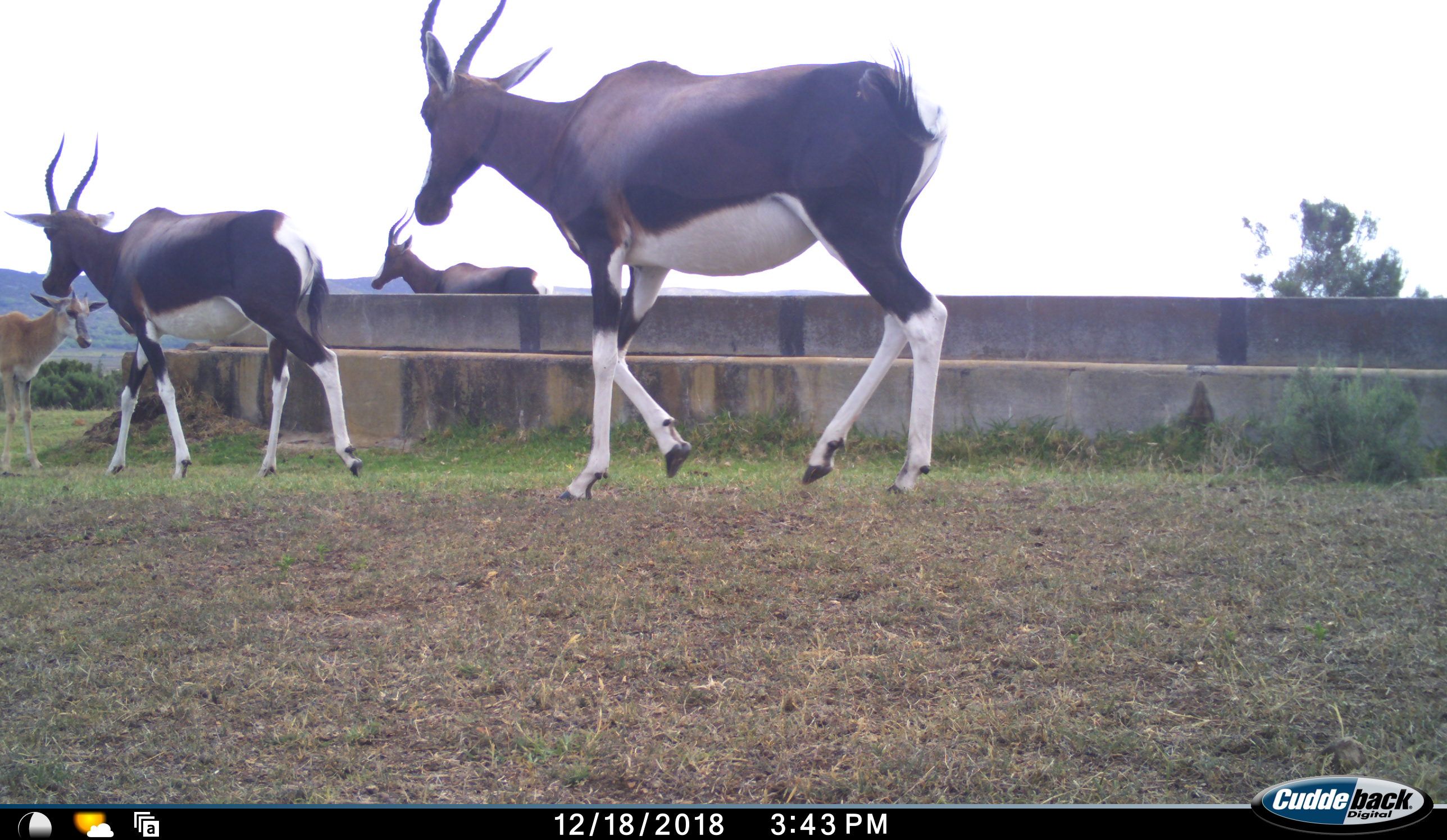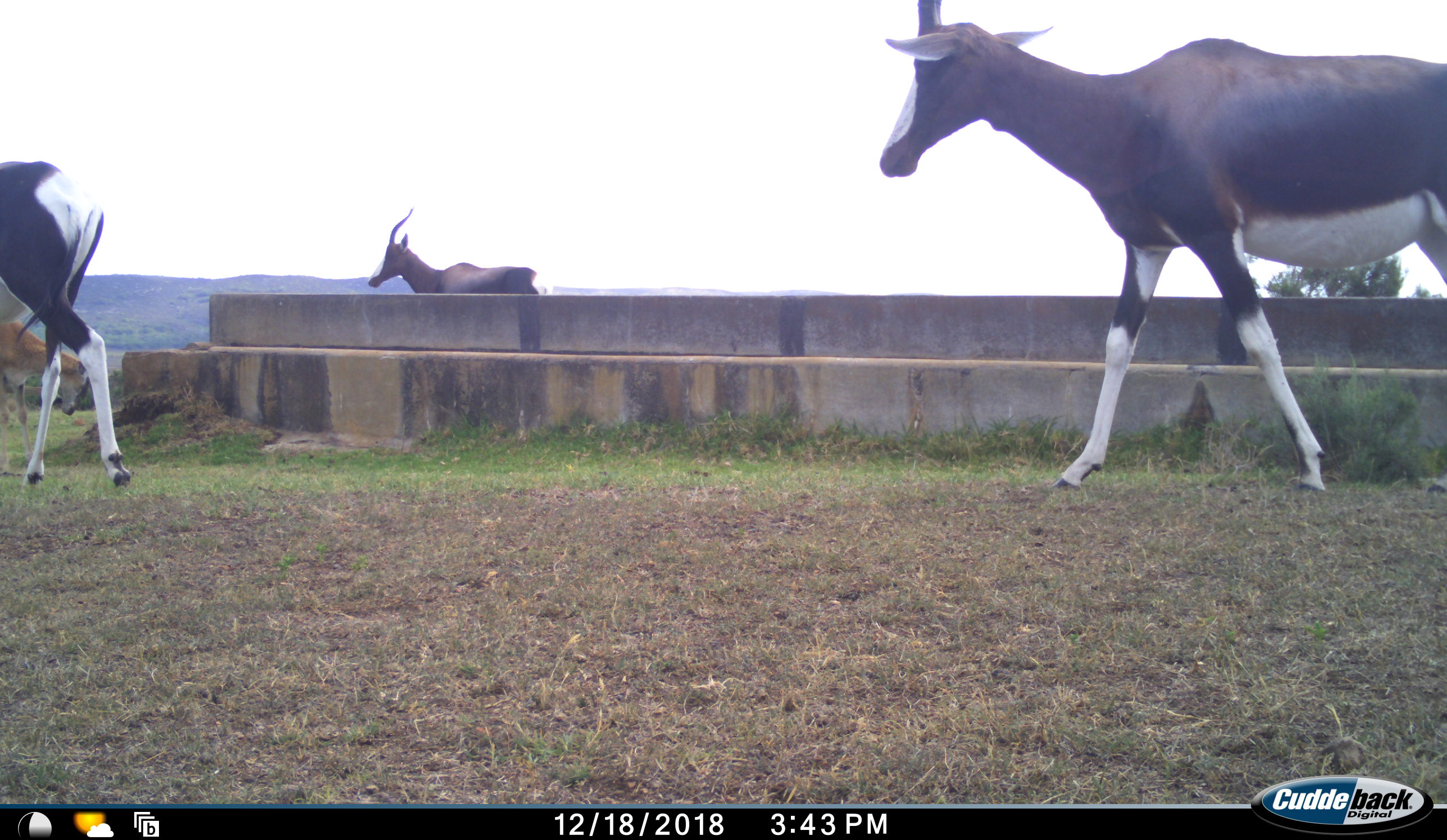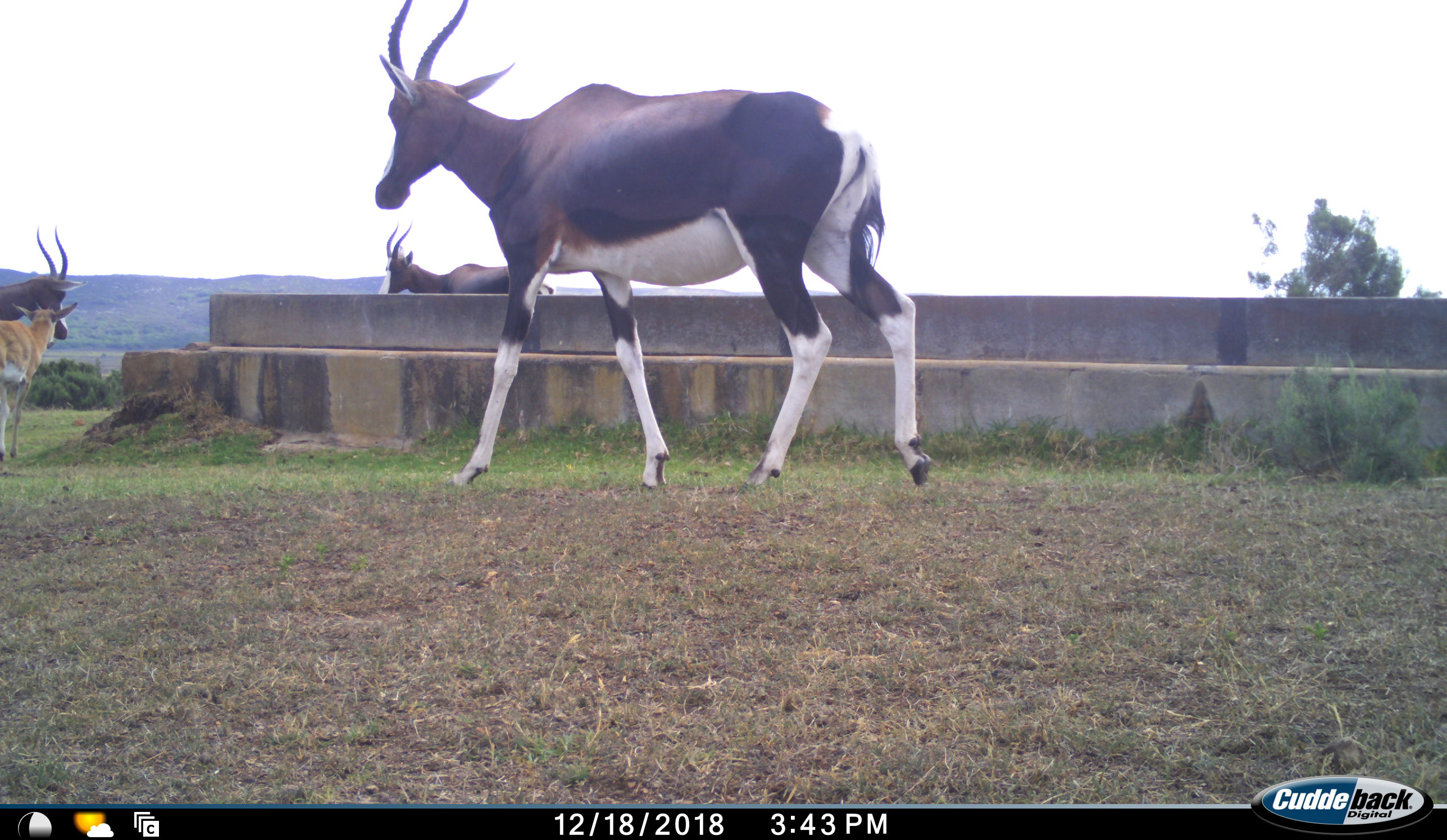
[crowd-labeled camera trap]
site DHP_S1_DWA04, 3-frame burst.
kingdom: Animalia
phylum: Chordata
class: Mammalia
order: Artiodactyla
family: Bovidae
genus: Damaliscus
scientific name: Damaliscus pygargus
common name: bontebok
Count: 4.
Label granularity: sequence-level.